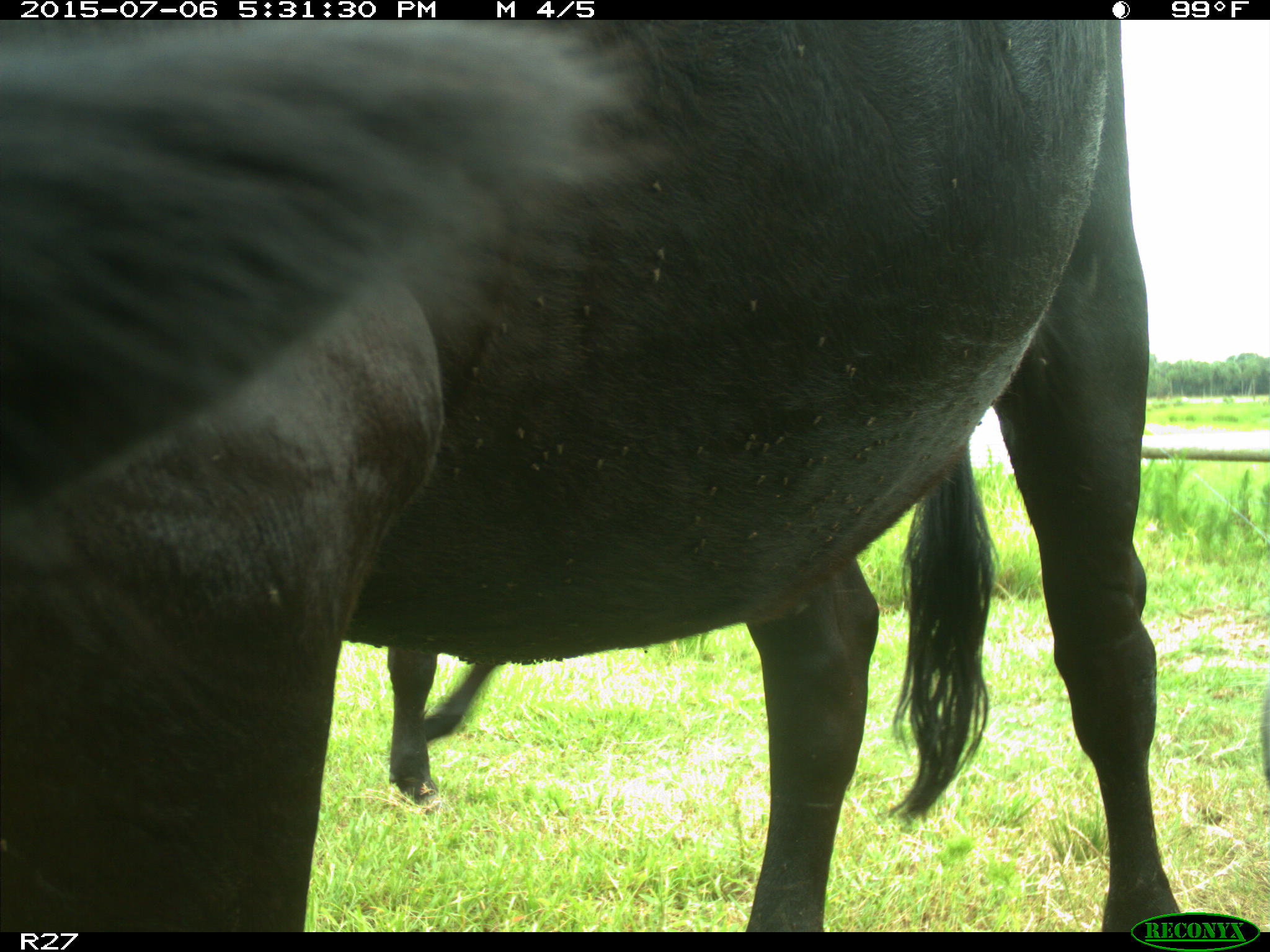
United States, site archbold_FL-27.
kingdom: Animalia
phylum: Chordata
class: Mammalia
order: Artiodactyla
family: Bovidae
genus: Bos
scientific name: Bos taurus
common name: domestic cow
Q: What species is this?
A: Bos taurus (domestic cow).